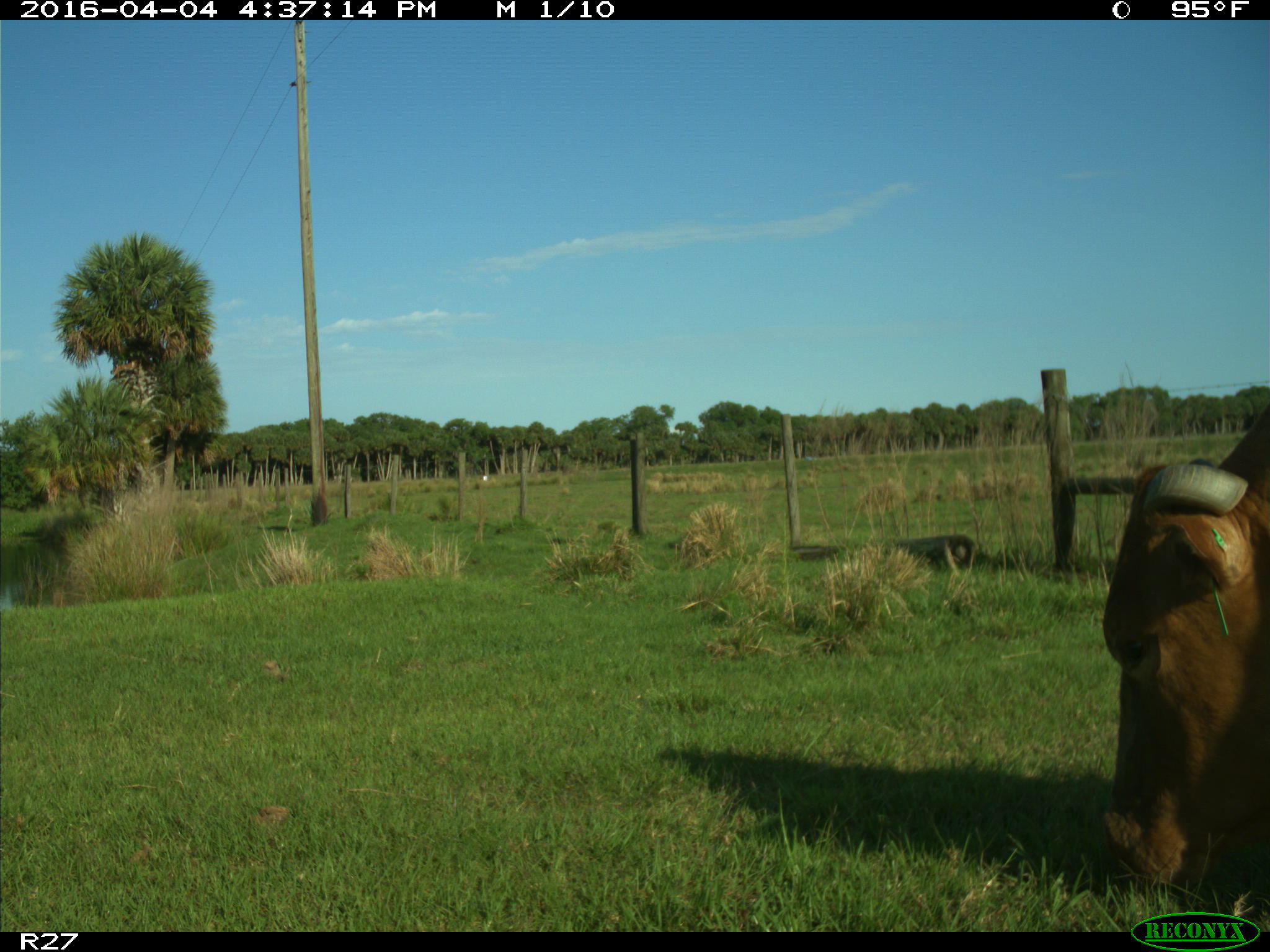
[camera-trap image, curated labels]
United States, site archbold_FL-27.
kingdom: Animalia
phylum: Chordata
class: Mammalia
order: Artiodactyla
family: Bovidae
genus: Bos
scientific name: Bos taurus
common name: domestic cow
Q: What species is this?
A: Bos taurus (domestic cow).